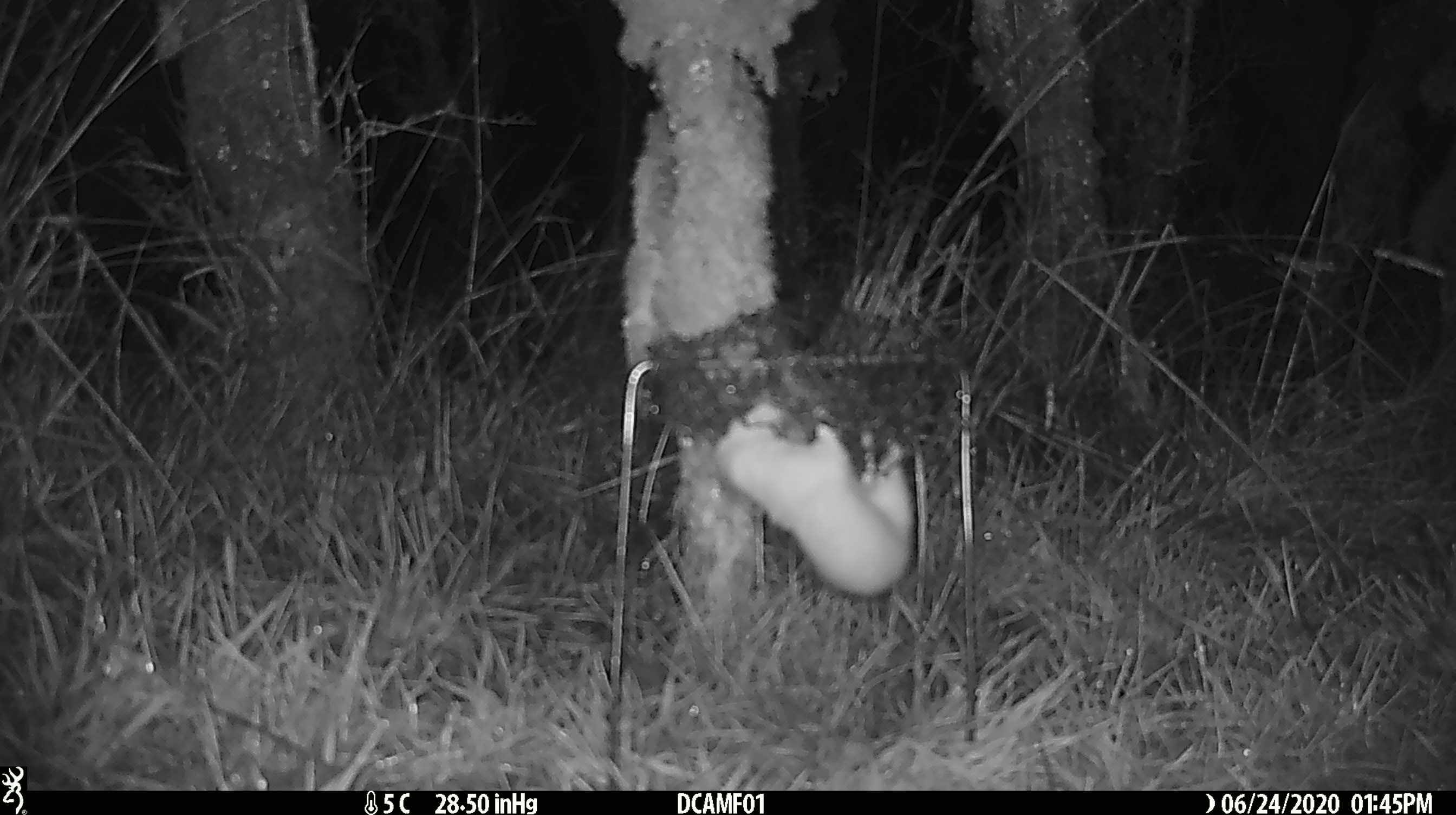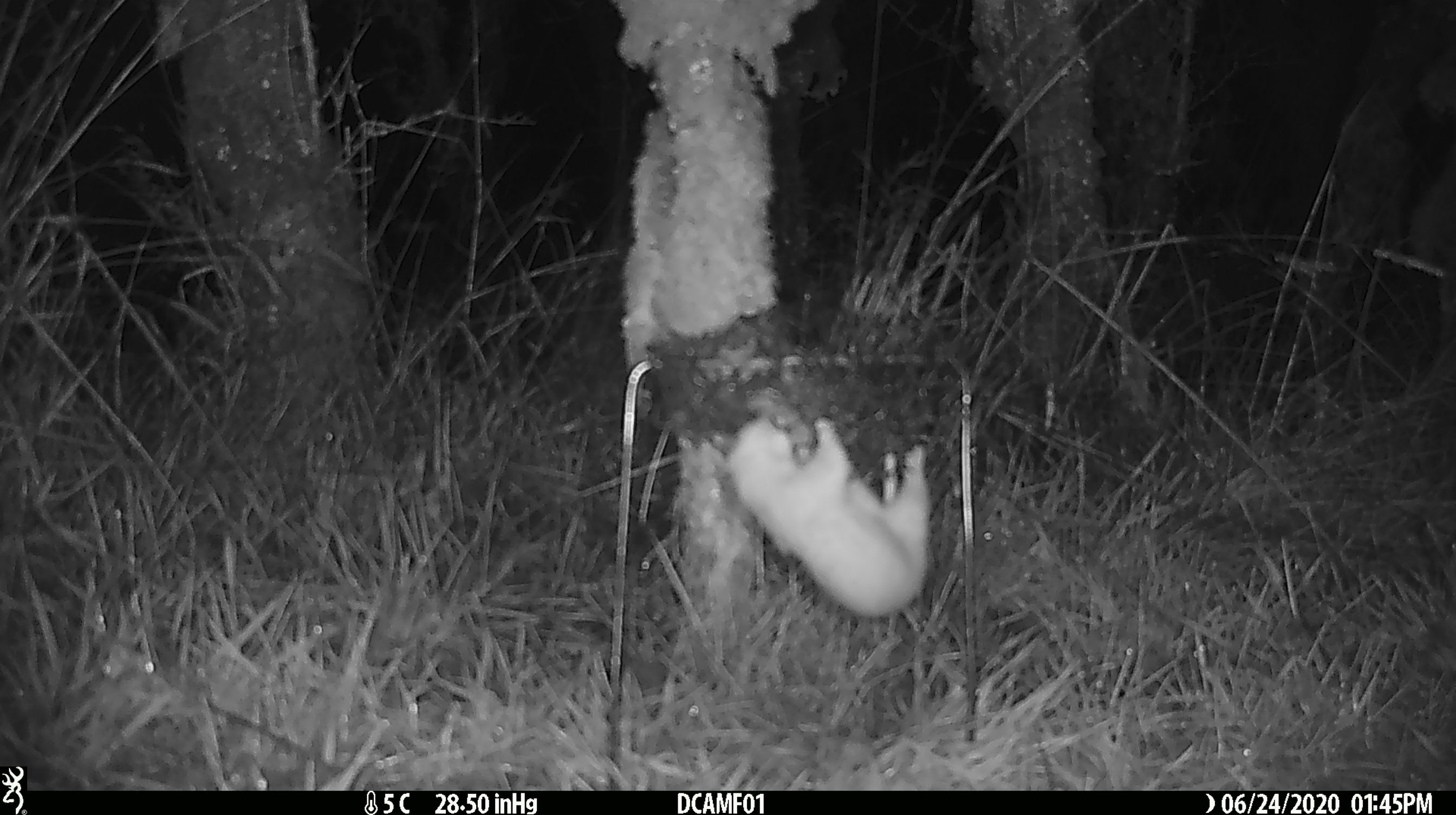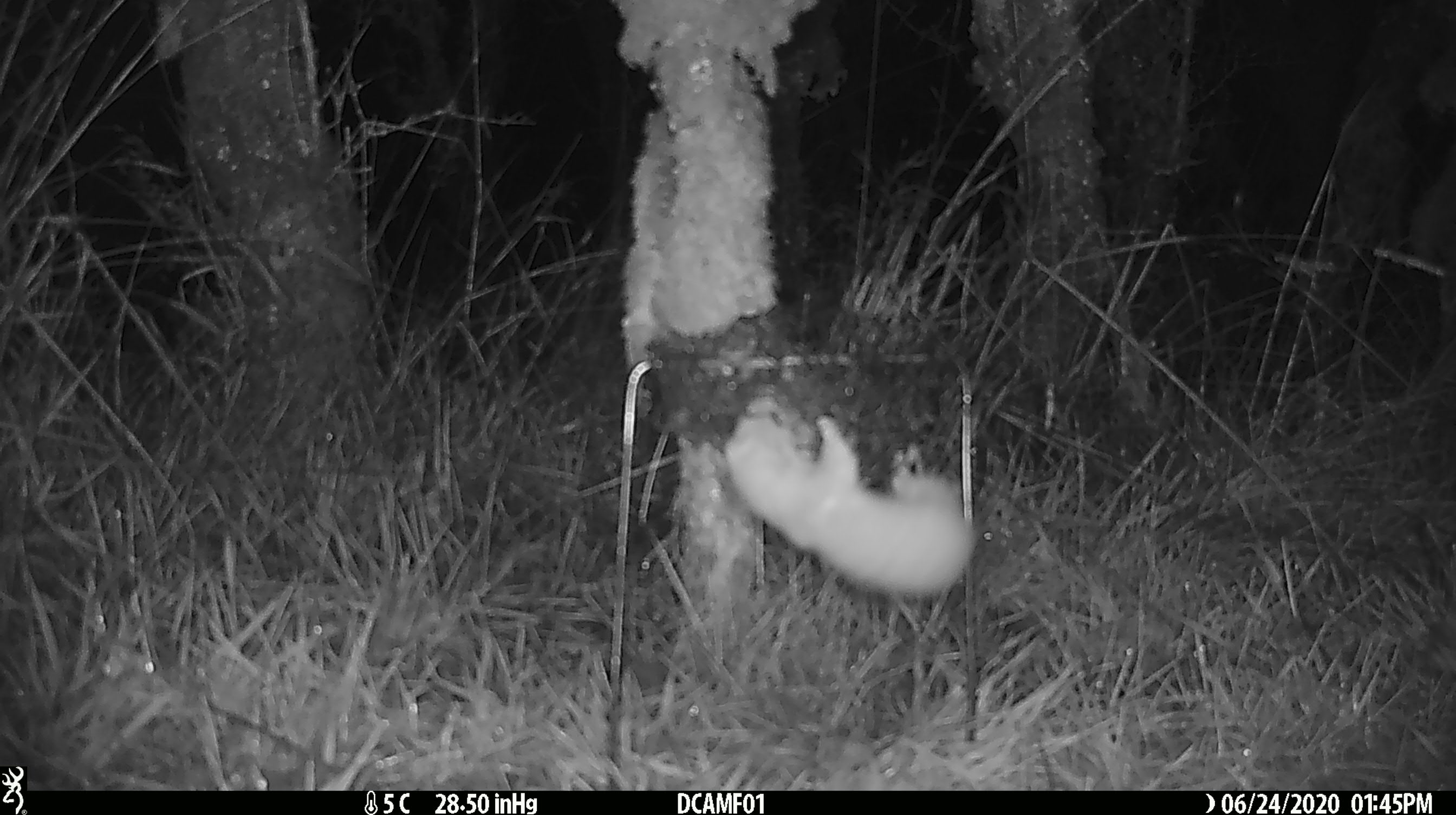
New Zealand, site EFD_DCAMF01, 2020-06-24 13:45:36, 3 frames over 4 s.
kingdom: Animalia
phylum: Chordata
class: Mammalia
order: Carnivora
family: Mustelidae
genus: Mustela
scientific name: Mustela nivalis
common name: least weasel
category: weasel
Weasel (least weasel) (Mustela nivalis).